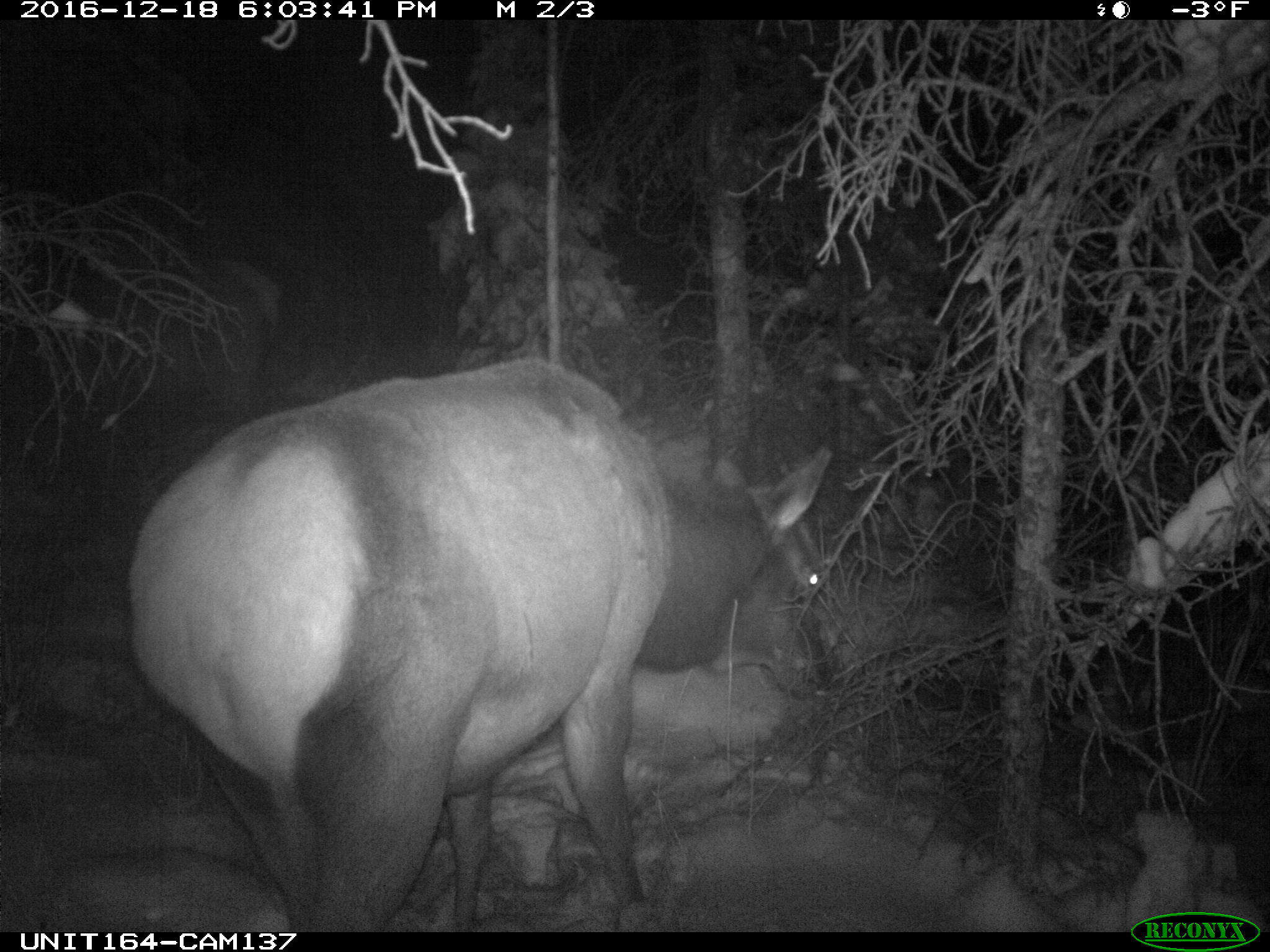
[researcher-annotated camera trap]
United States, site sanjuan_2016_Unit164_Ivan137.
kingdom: Animalia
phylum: Chordata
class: Mammalia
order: Artiodactyla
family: Cervidae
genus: Cervus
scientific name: Cervus elaphus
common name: red deer